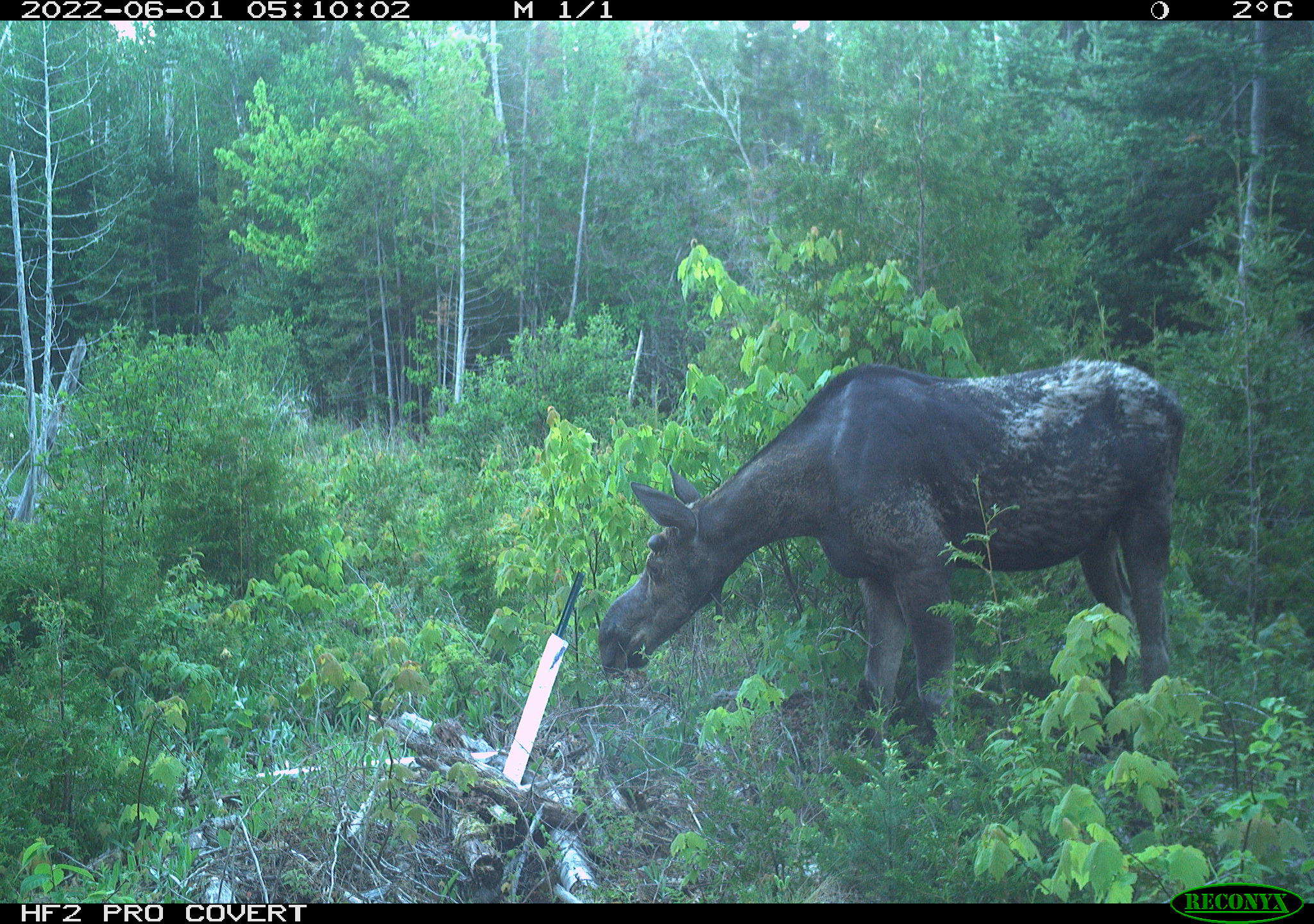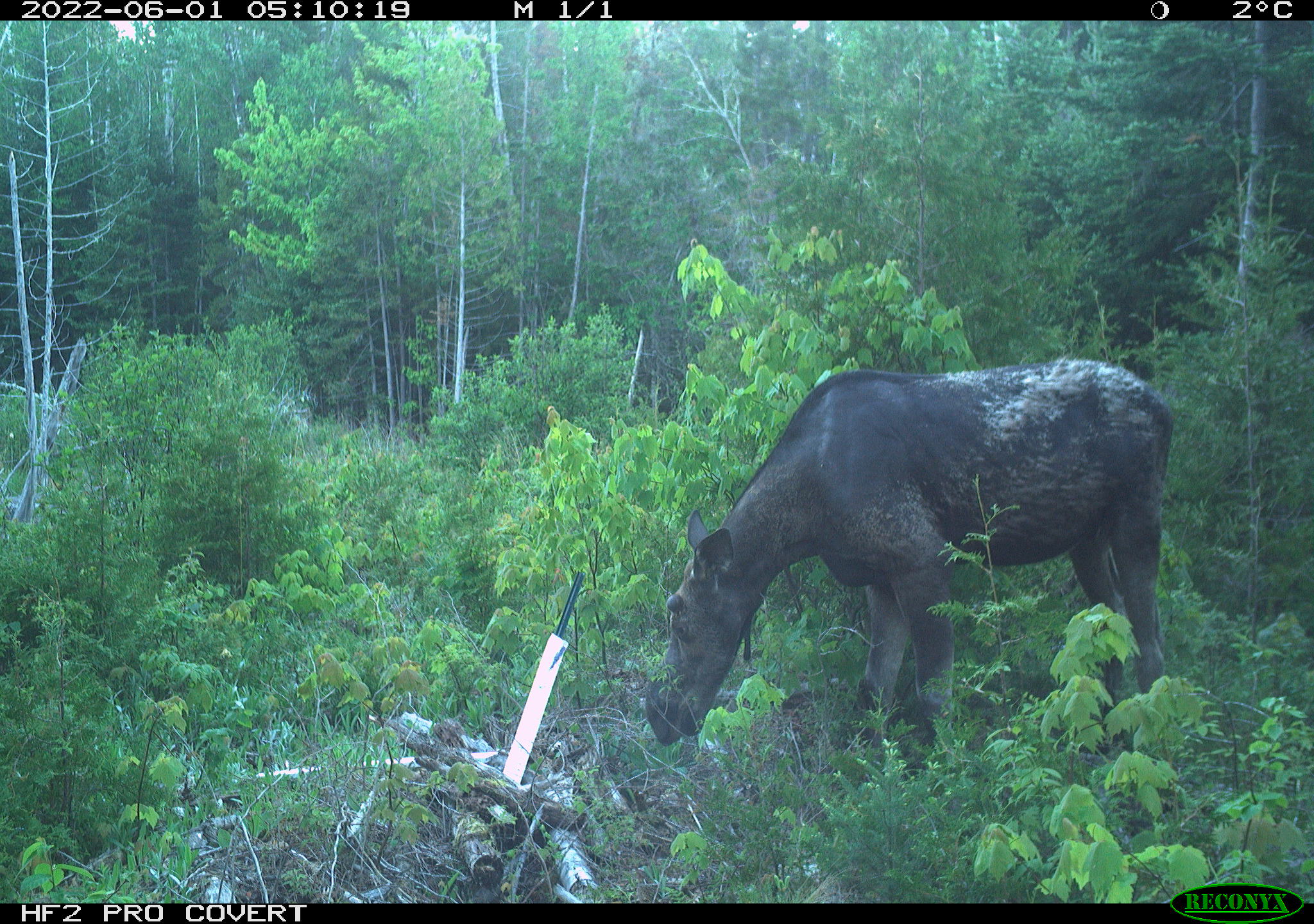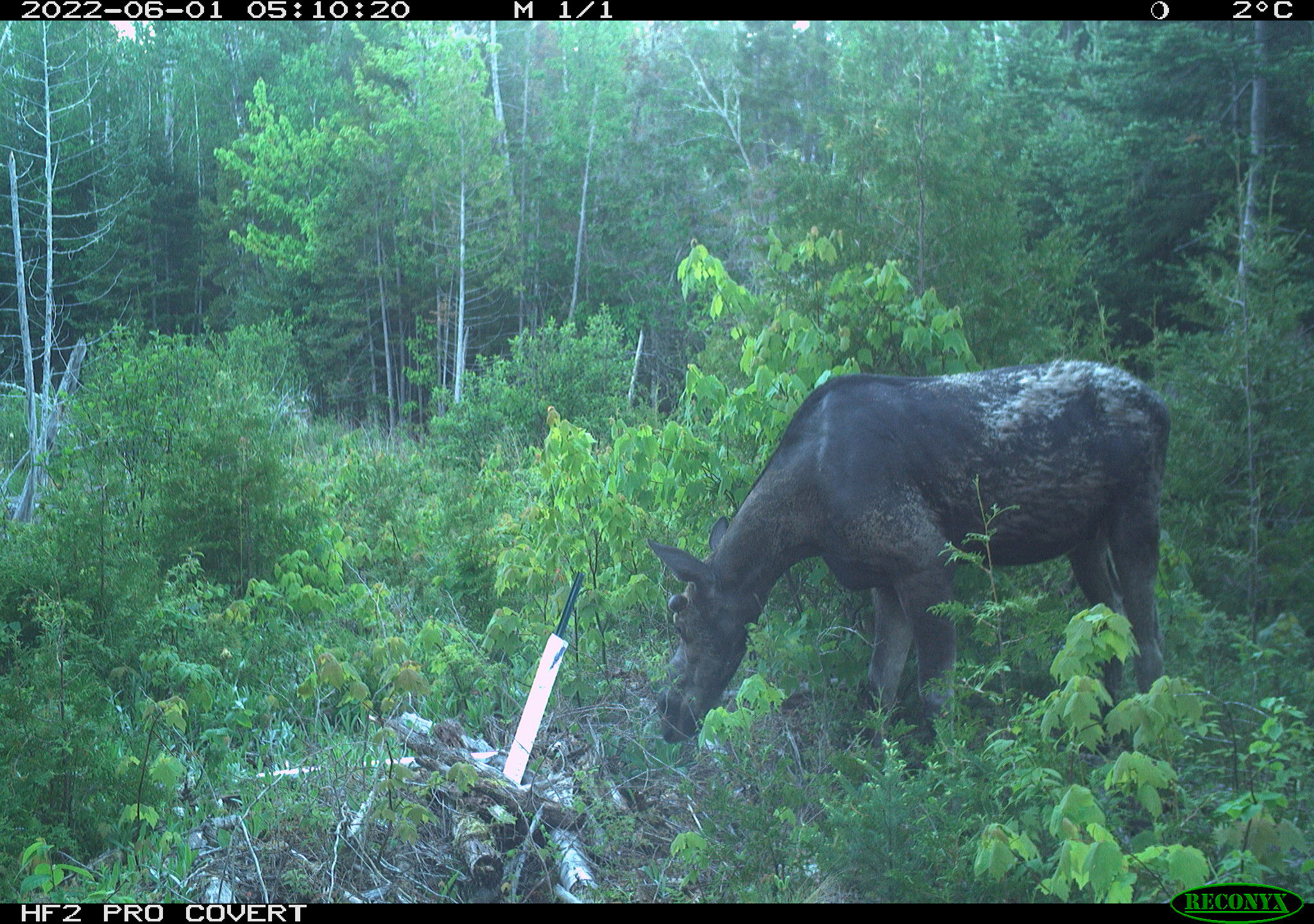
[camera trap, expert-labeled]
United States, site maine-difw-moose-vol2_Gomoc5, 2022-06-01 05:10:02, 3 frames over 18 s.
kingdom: Animalia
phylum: Chordata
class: Mammalia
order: Artiodactyla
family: Cervidae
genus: Alces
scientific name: Alces alces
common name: moose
Moose (Alces alces).